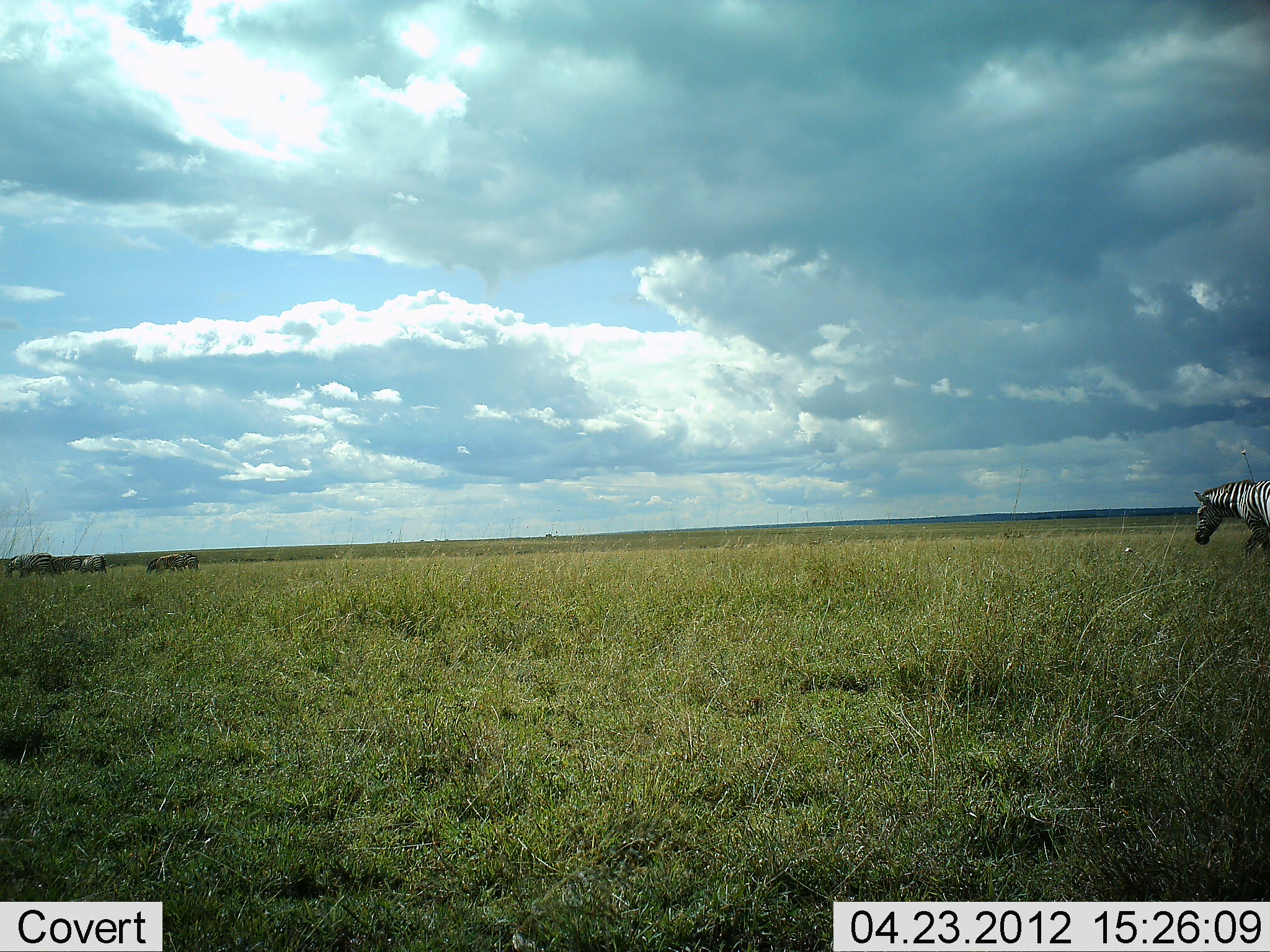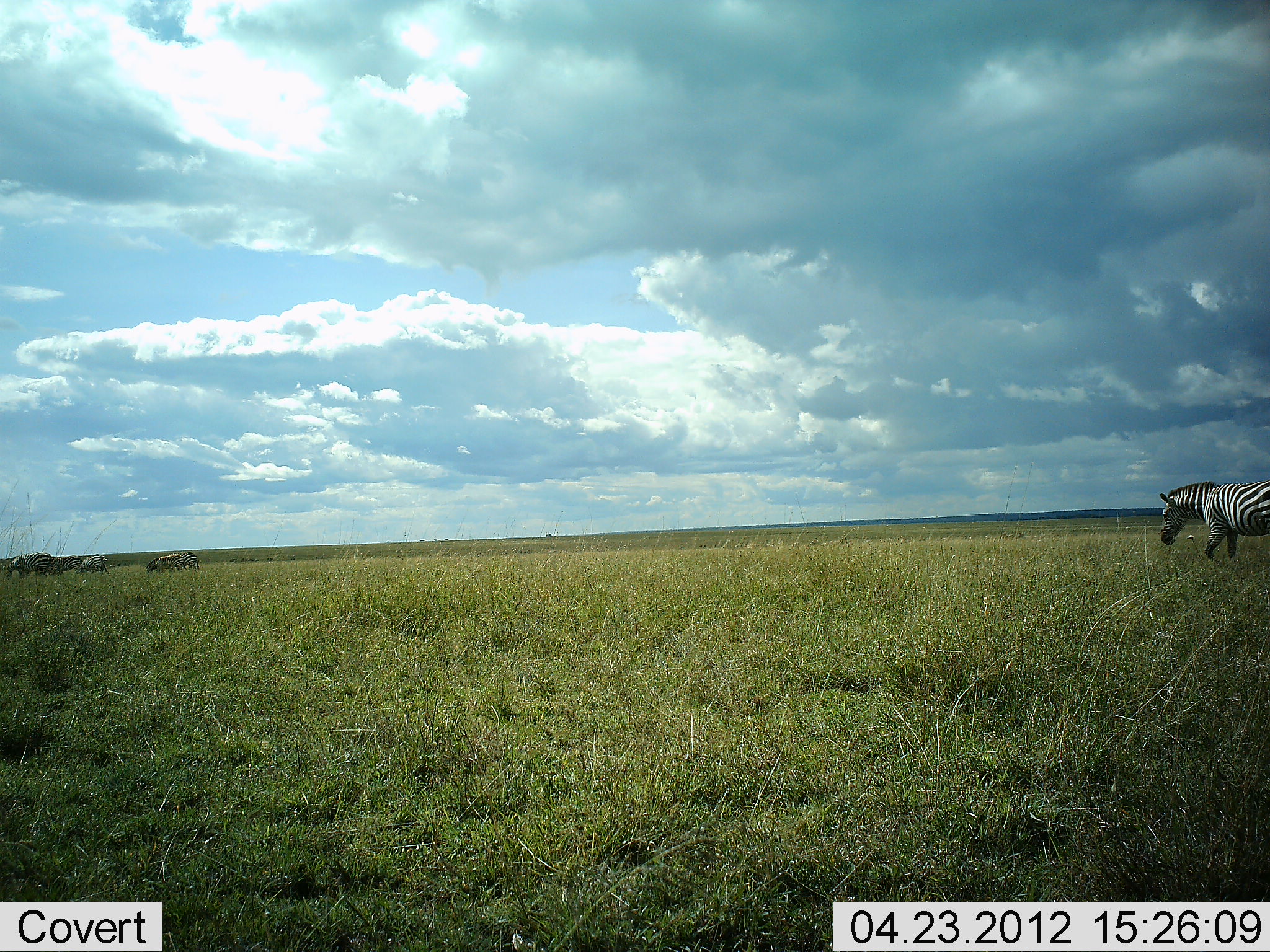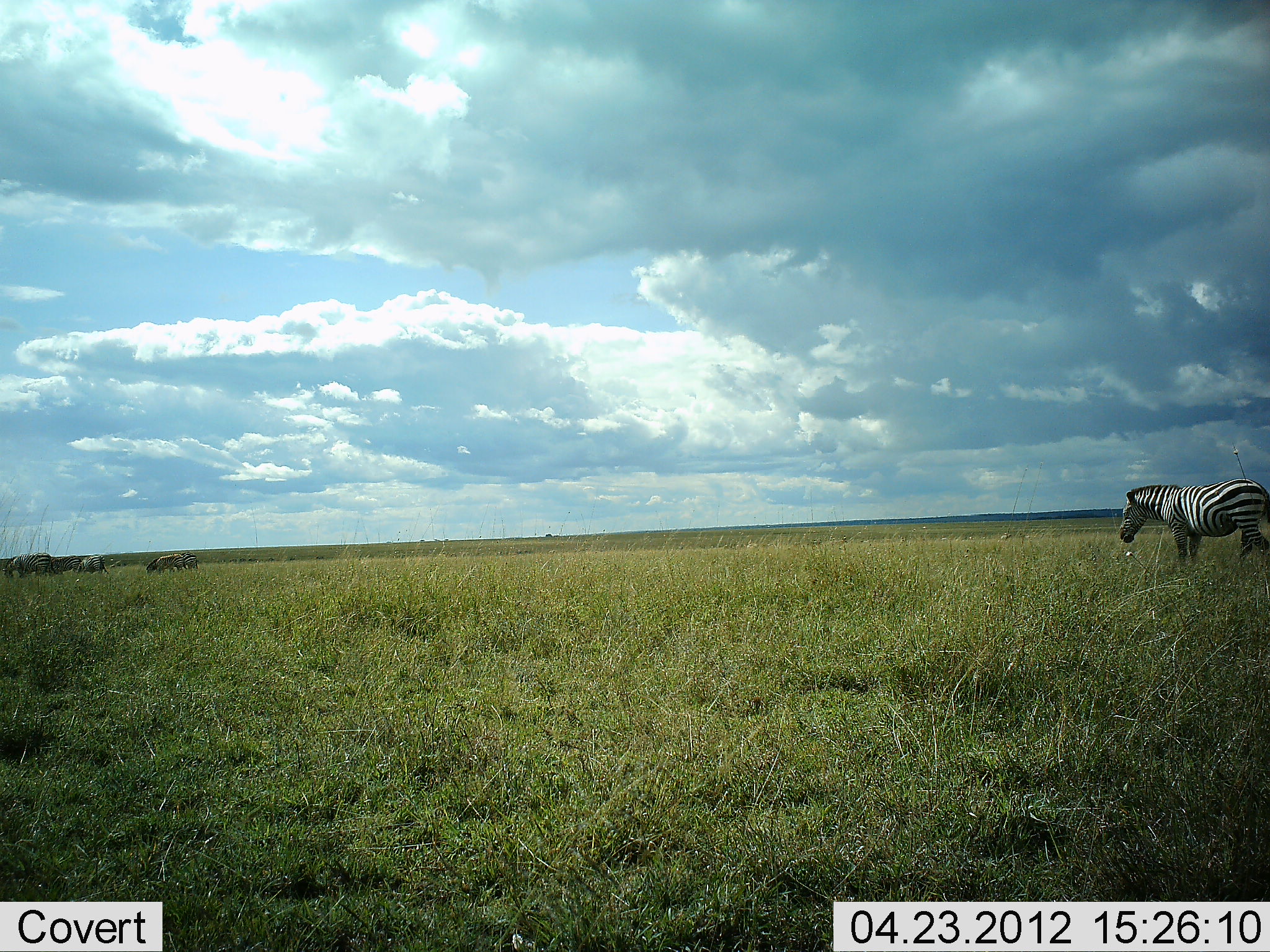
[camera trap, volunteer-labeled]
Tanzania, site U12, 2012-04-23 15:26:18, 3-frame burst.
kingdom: Animalia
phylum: Chordata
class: Mammalia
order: Perissodactyla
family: Equidae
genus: Equus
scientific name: Equus quagga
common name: plains zebra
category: zebra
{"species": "zebra (plains zebra) (Equus quagga)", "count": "1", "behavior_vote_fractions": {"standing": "10%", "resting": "0%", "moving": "97%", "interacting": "0%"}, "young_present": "0%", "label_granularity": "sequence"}